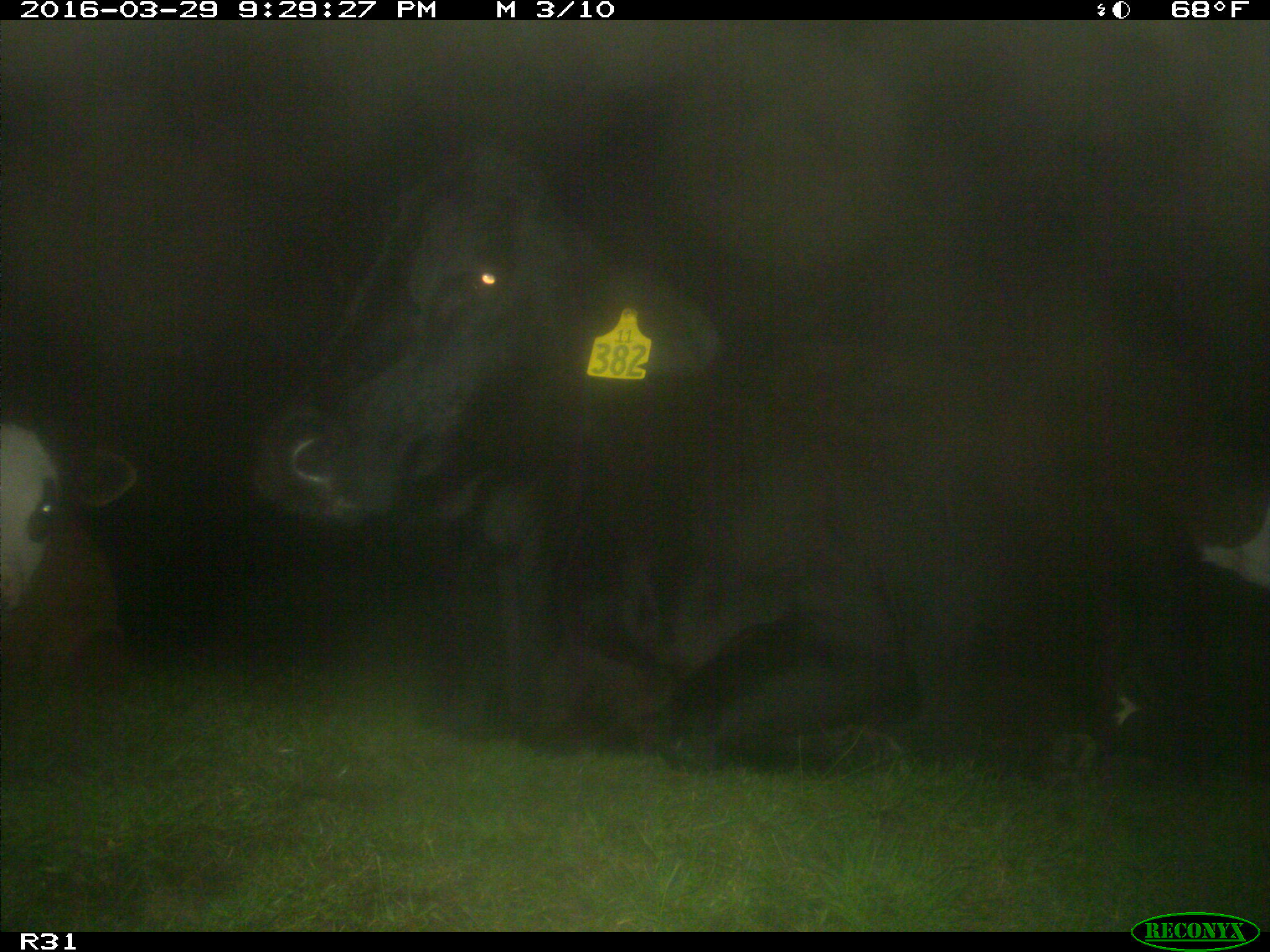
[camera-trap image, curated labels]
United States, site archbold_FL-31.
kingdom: Animalia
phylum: Chordata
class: Mammalia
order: Artiodactyla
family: Bovidae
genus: Bos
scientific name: Bos taurus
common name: domestic cow